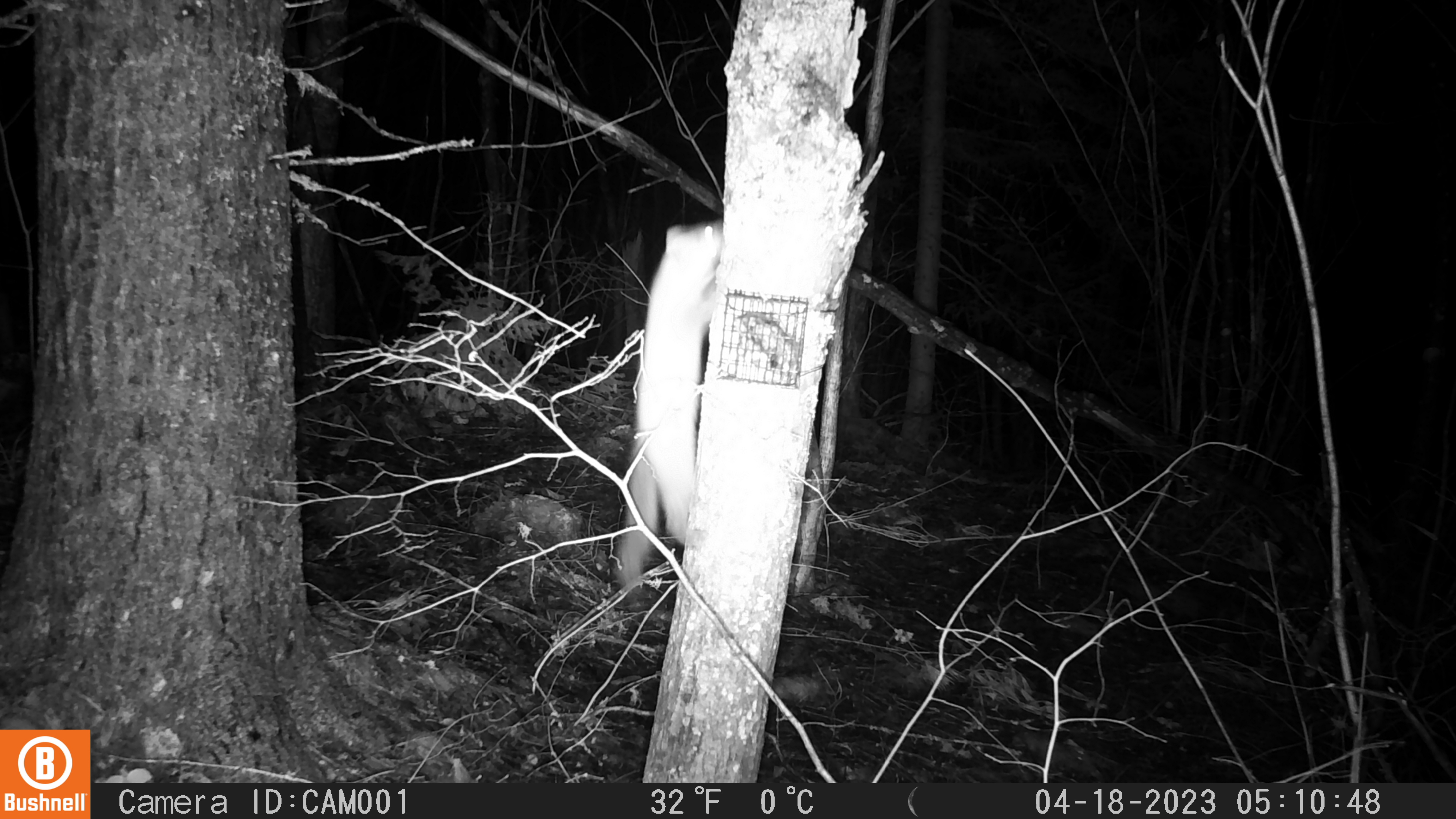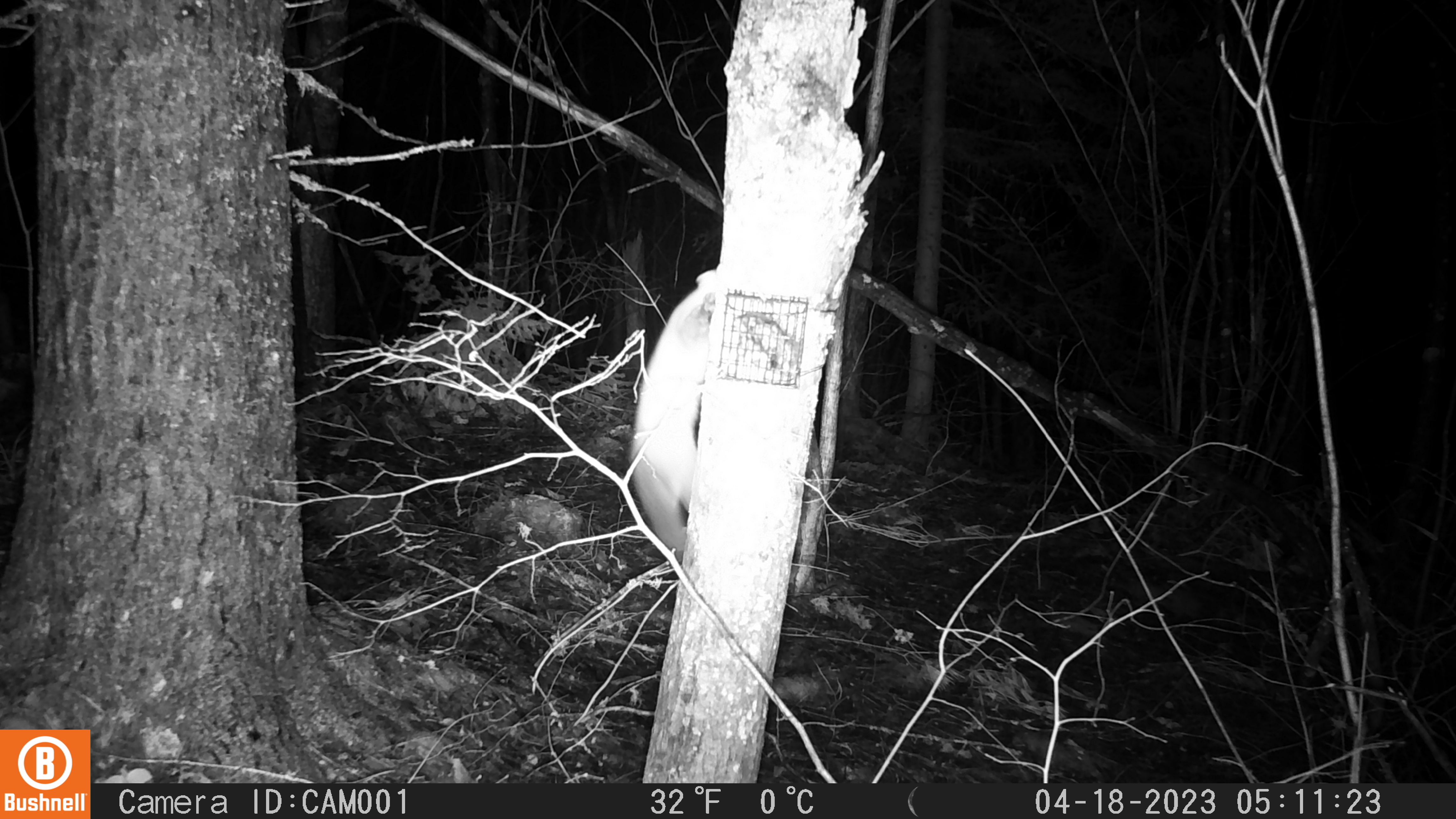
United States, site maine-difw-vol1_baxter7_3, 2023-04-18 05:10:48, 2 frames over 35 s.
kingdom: Animalia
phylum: Chordata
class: Mammalia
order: Carnivora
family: Mustelidae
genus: Martes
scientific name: Martes americana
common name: american marten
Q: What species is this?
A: American marten (Martes americana).